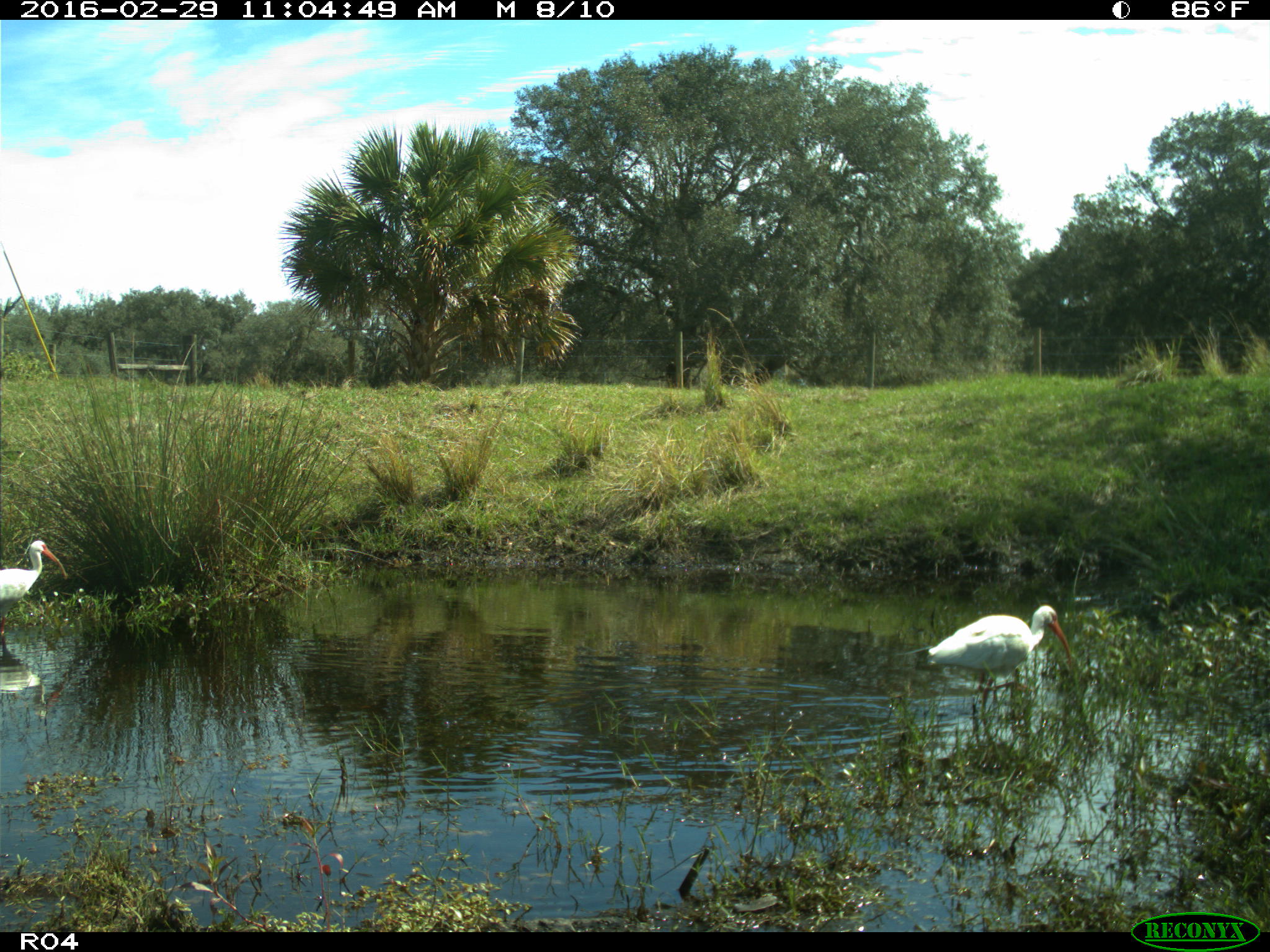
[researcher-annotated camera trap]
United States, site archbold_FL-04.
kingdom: Animalia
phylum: Chordata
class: Aves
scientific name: Aves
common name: birds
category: unidentified bird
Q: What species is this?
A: Unidentified bird (birds) (Aves).